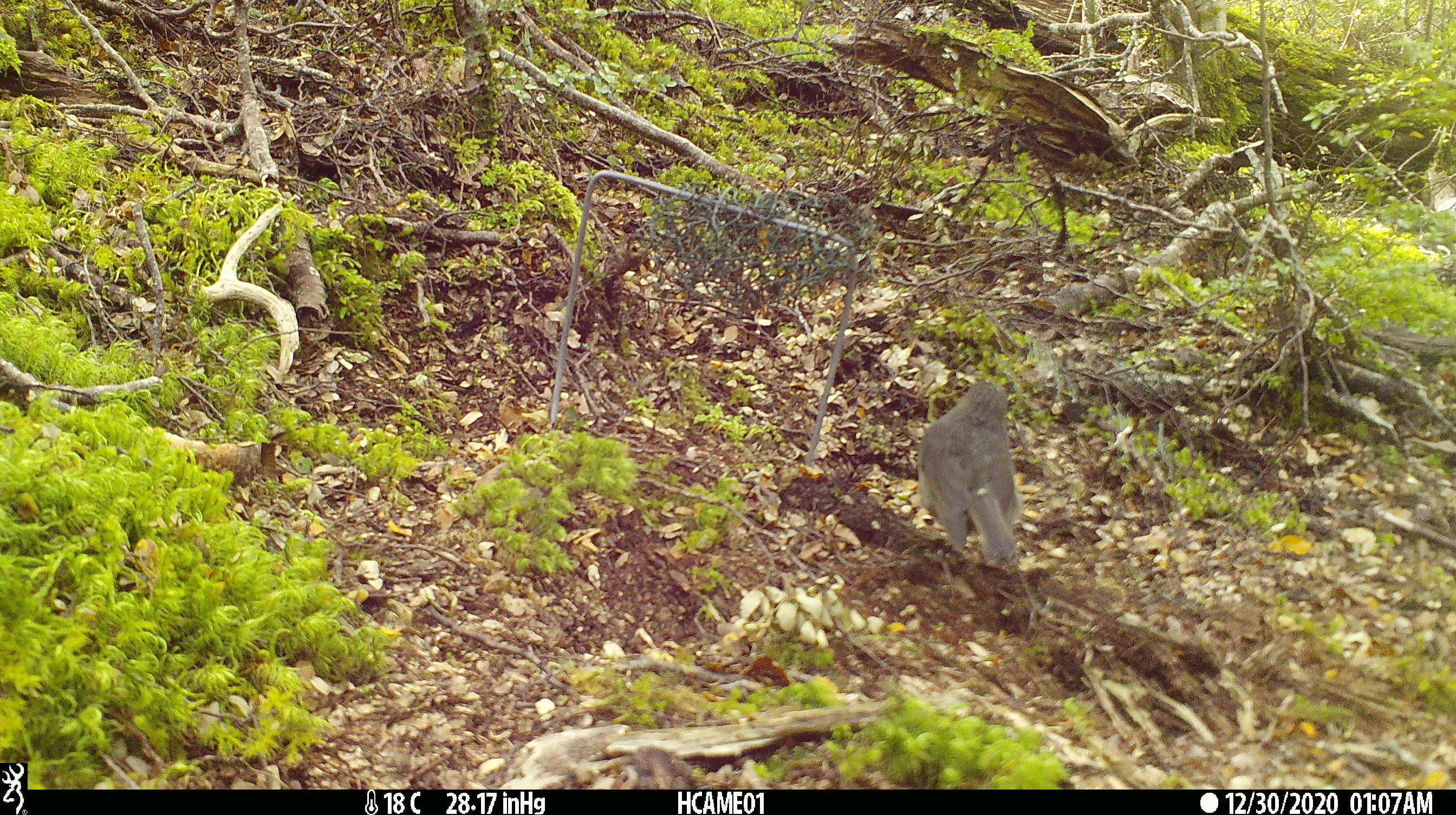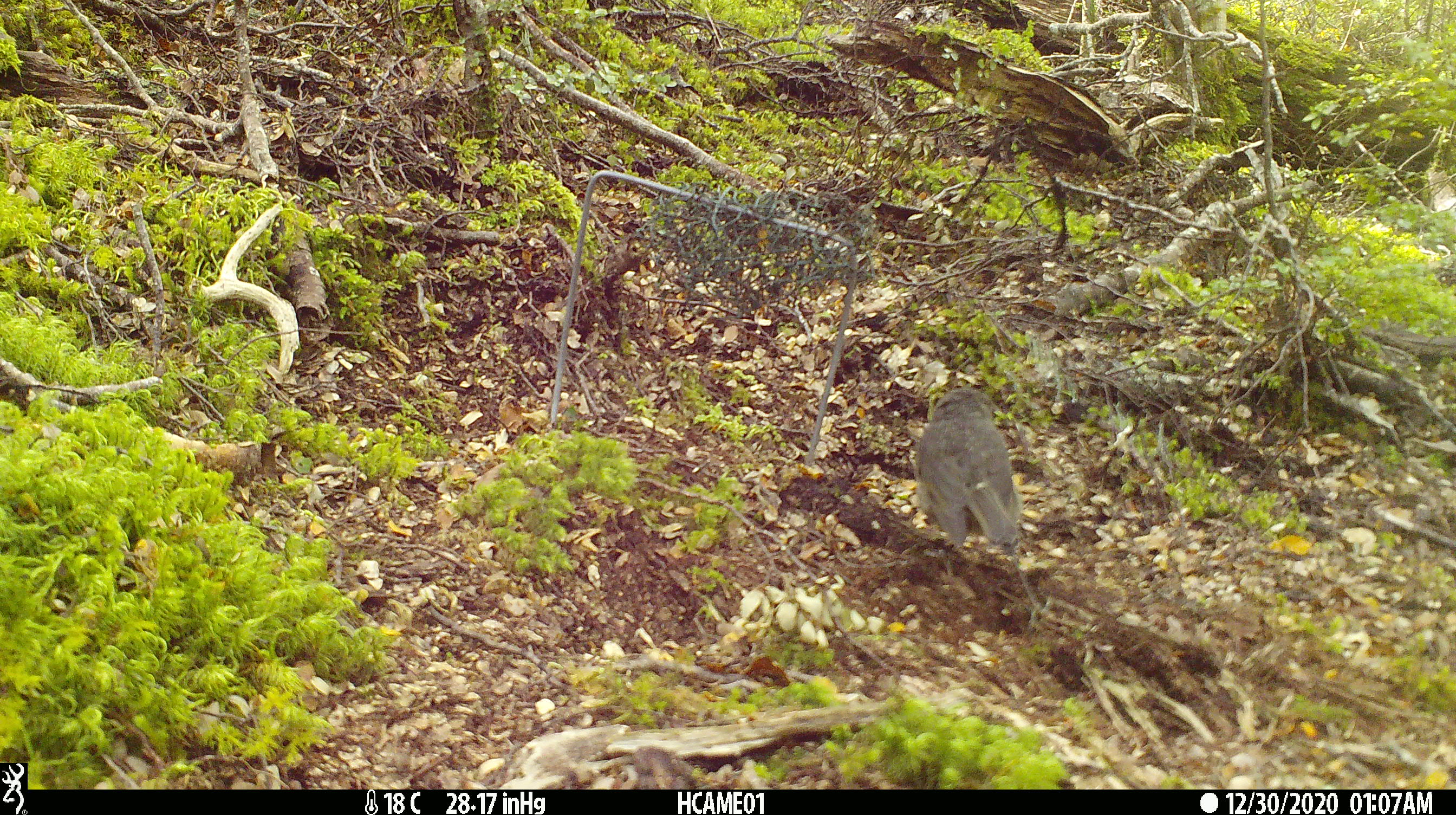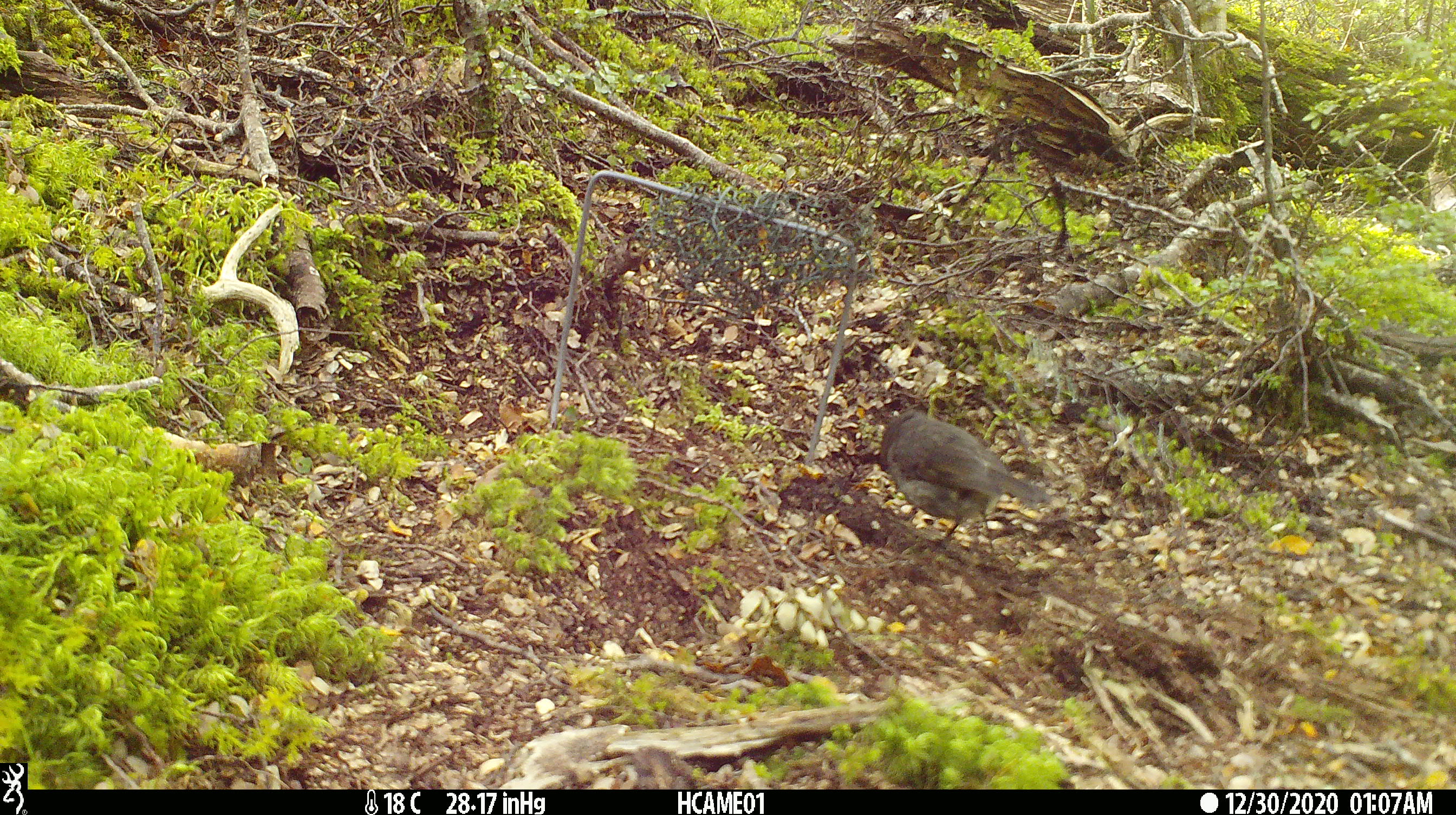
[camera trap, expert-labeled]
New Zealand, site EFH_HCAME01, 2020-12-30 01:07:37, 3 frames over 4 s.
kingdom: Animalia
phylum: Chordata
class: Aves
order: Passeriformes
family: Petroicidae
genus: Petroica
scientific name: Petroica australis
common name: new zealand robin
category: robin